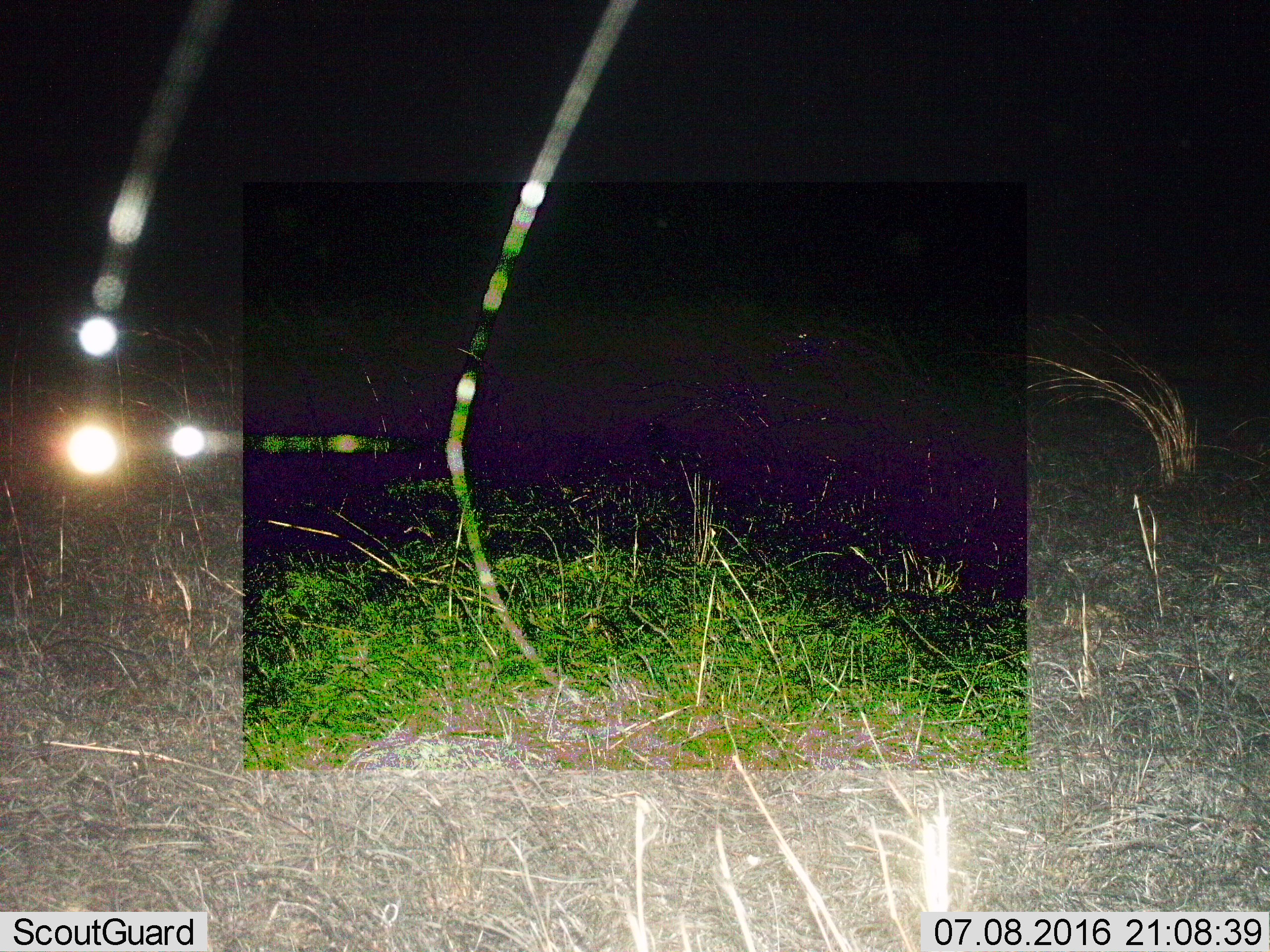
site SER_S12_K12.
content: unidentified animal